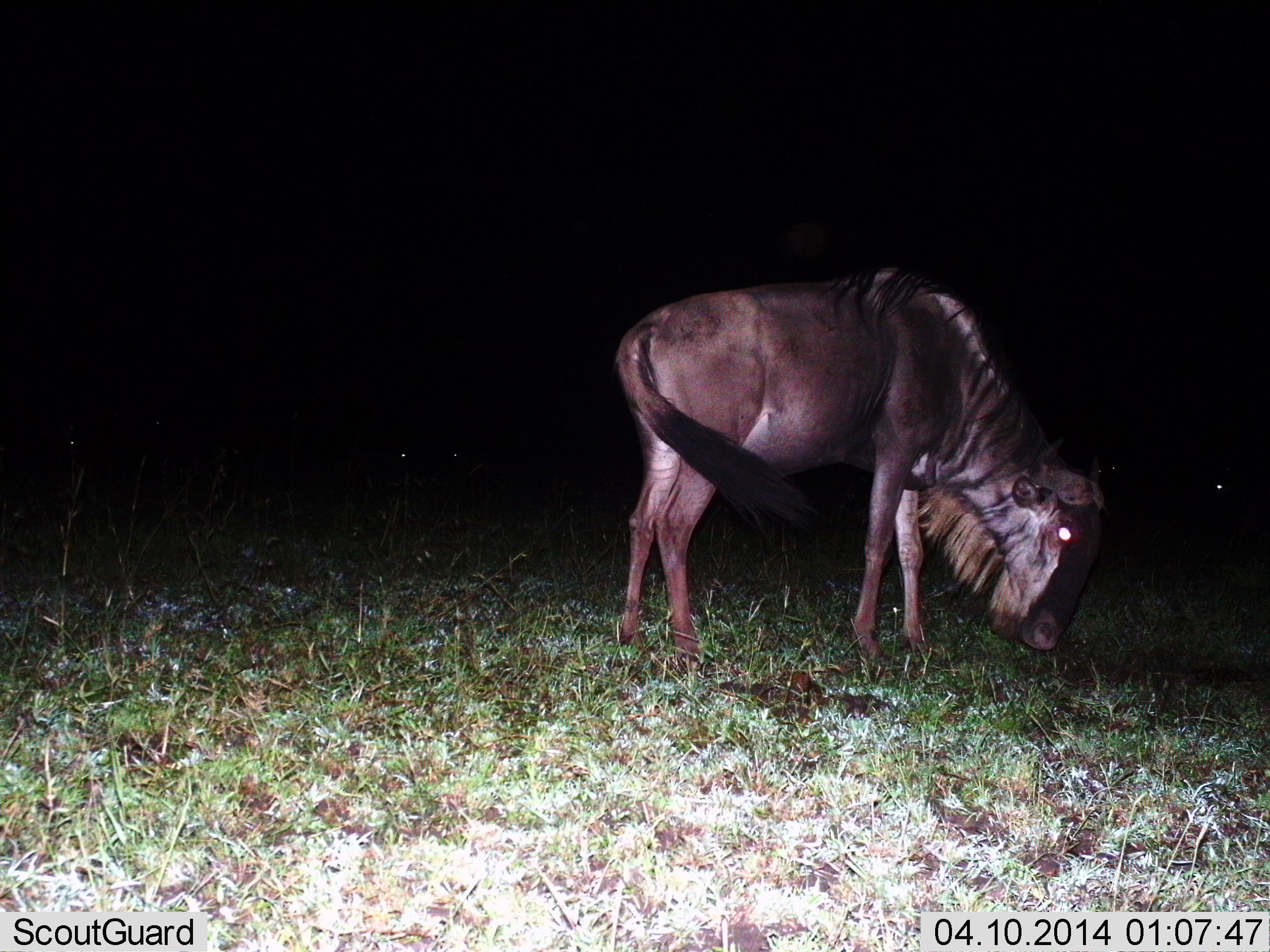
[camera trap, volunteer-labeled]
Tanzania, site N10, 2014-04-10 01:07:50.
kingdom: Animalia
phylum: Chordata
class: Mammalia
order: Artiodactyla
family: Bovidae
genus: Connochaetes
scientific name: Connochaetes taurinus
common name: blue wildebeest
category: wildebeest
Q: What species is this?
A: Wildebeest (blue wildebeest) (Connochaetes taurinus).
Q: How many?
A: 1.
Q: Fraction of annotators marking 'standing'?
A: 40%.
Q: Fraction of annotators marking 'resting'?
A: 0%.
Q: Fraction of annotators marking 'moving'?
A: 0%.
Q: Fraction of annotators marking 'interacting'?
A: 0%.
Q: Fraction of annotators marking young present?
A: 0%.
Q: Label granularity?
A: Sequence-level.